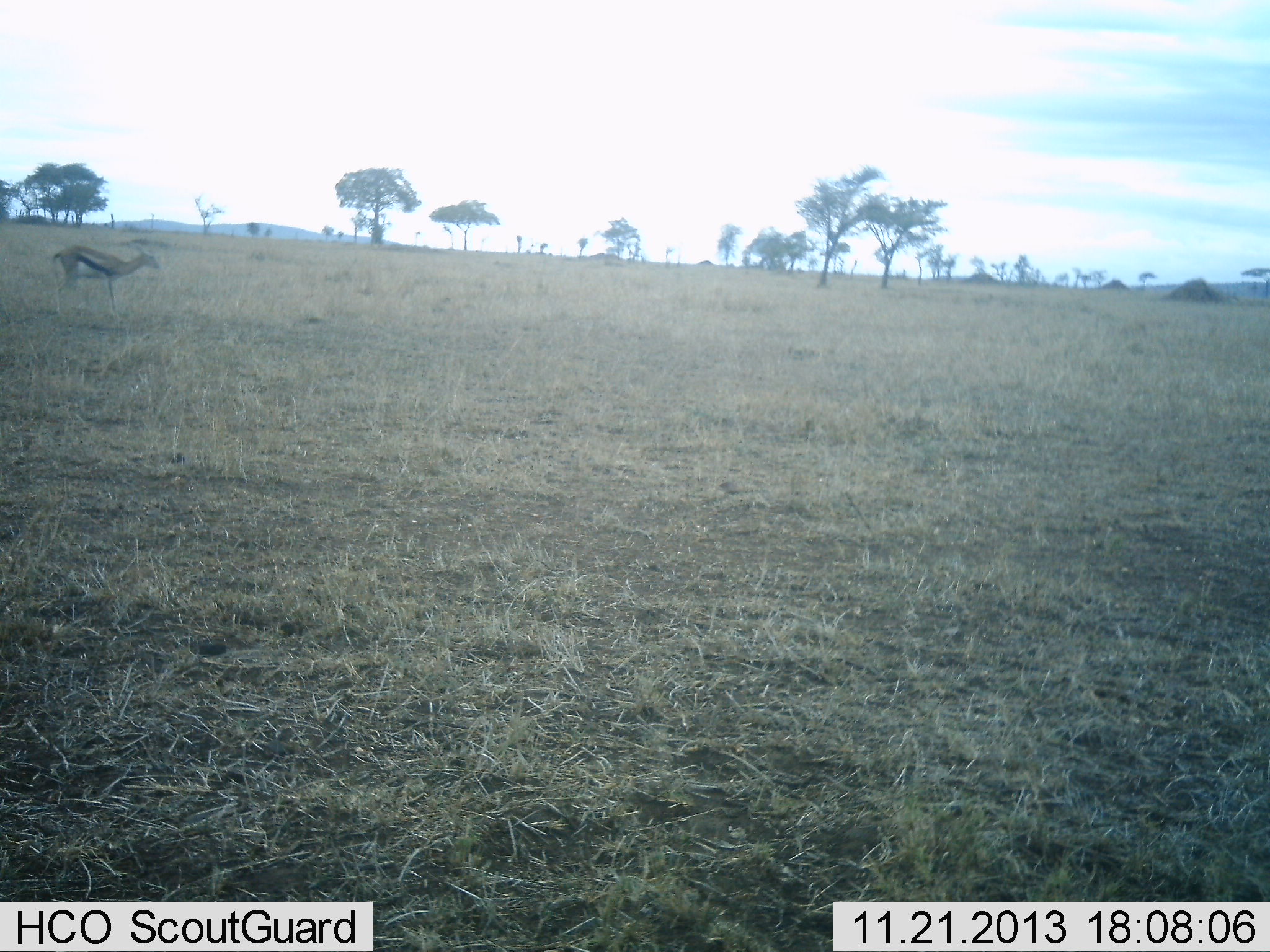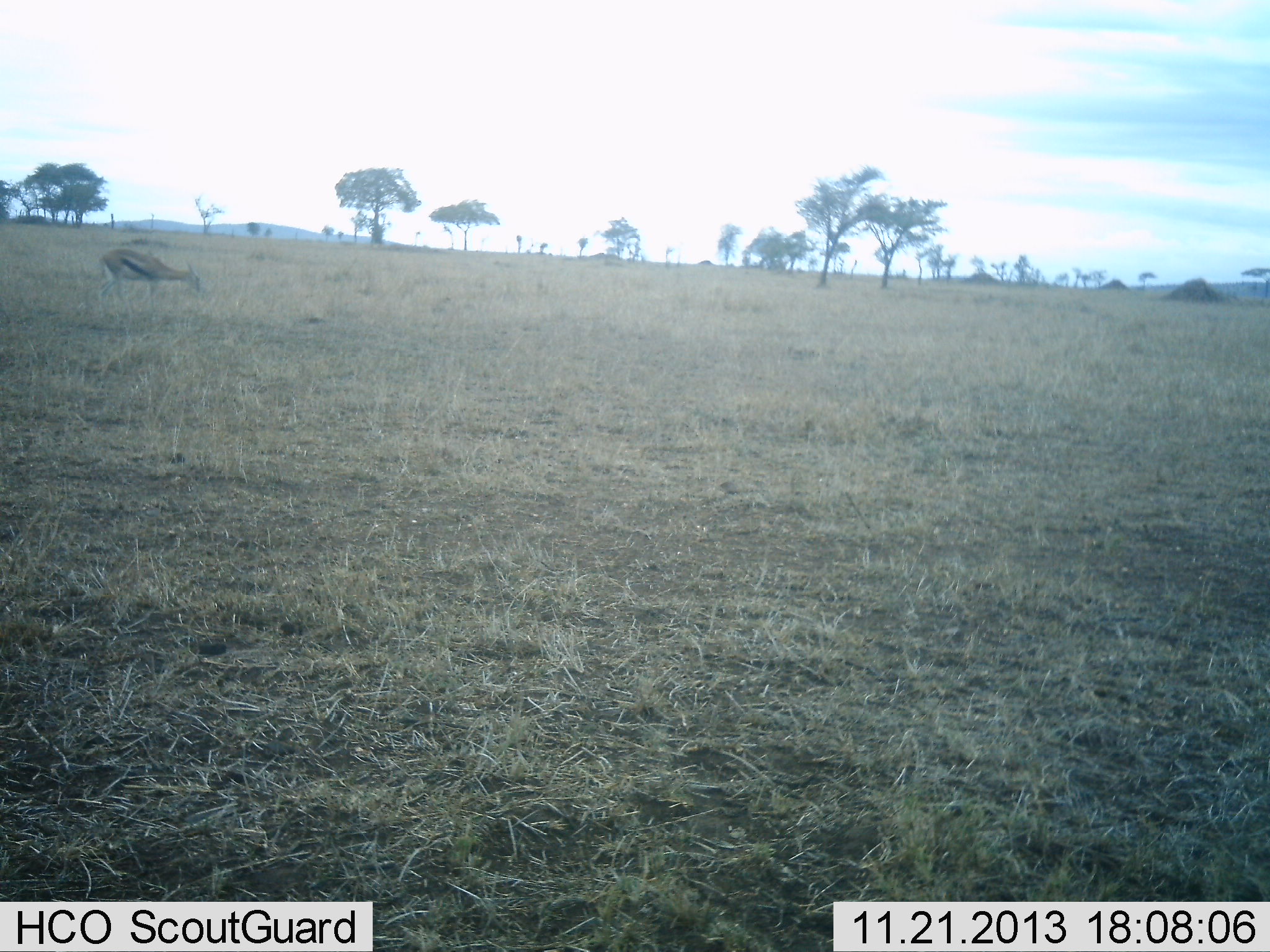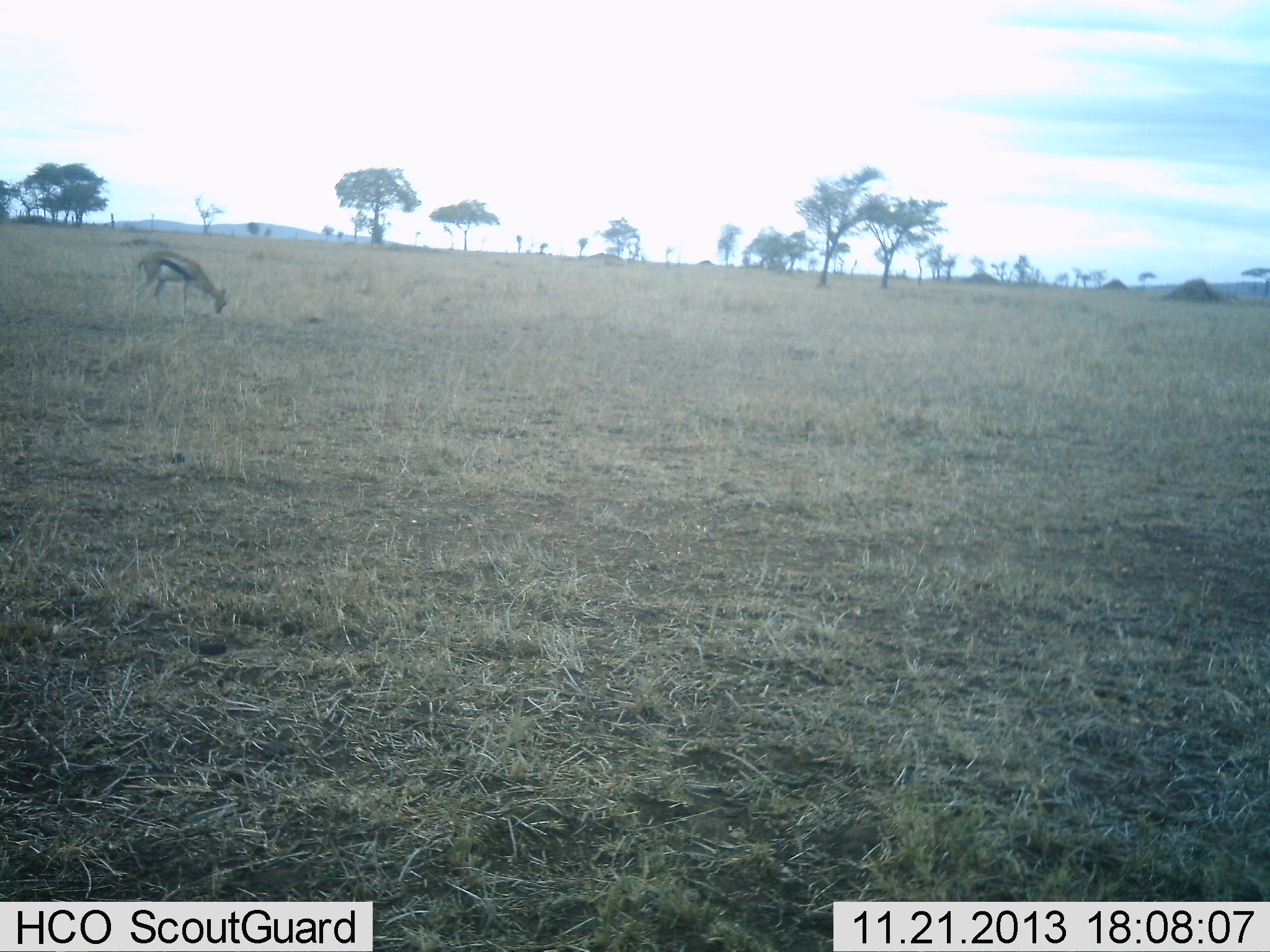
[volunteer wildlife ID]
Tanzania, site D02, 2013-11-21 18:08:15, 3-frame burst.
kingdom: Animalia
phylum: Chordata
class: Mammalia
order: Artiodactyla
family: Bovidae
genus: Eudorcas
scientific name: Eudorcas thomsonii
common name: thomson's gazelle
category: gazellethomsons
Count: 1.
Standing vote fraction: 30%.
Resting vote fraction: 0%.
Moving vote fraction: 10%.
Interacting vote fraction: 0%.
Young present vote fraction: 0%.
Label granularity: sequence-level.